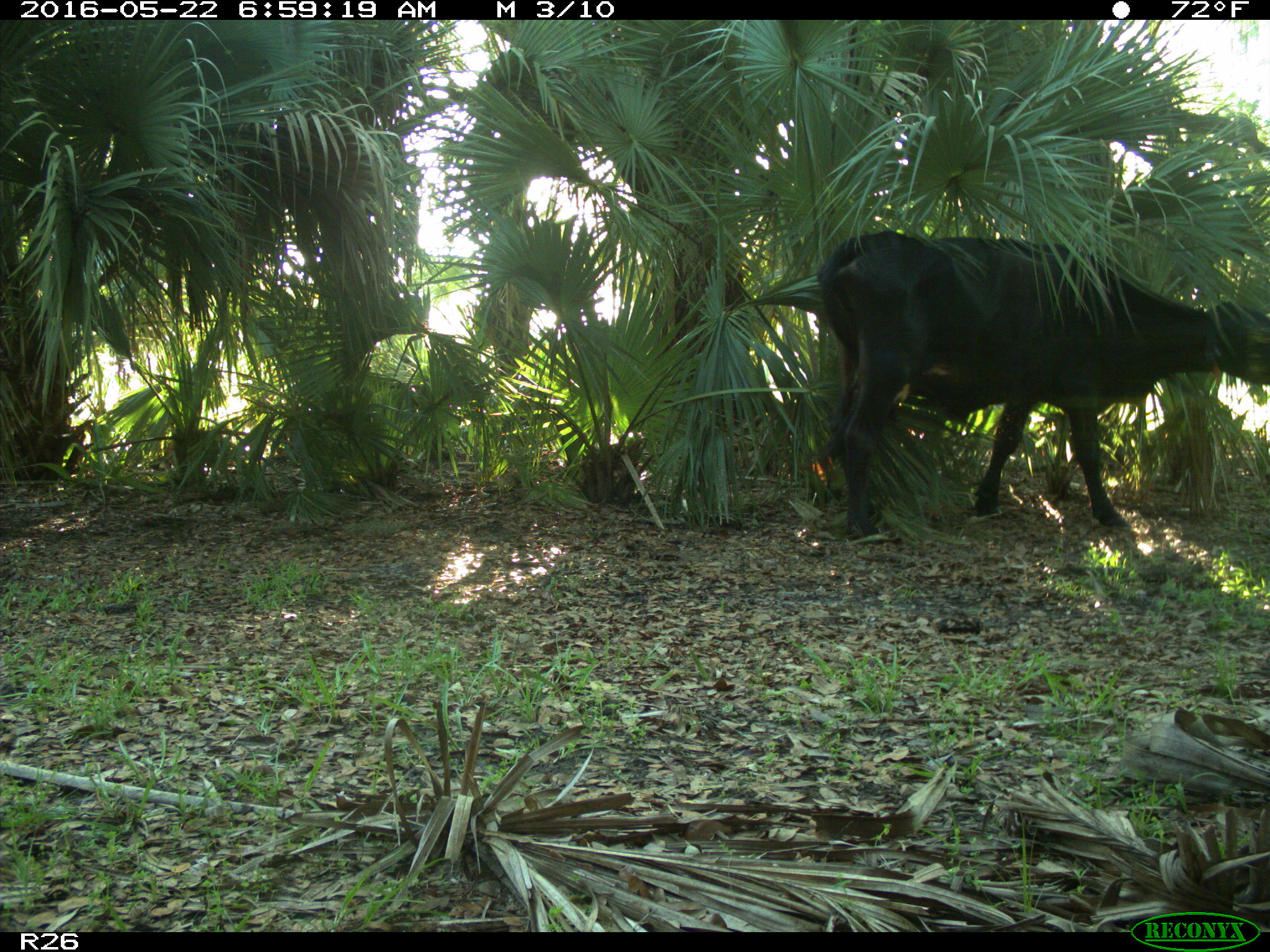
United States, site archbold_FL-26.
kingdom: Animalia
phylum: Chordata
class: Mammalia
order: Artiodactyla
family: Bovidae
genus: Bos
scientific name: Bos taurus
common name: domestic cow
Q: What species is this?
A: Bos taurus (domestic cow).